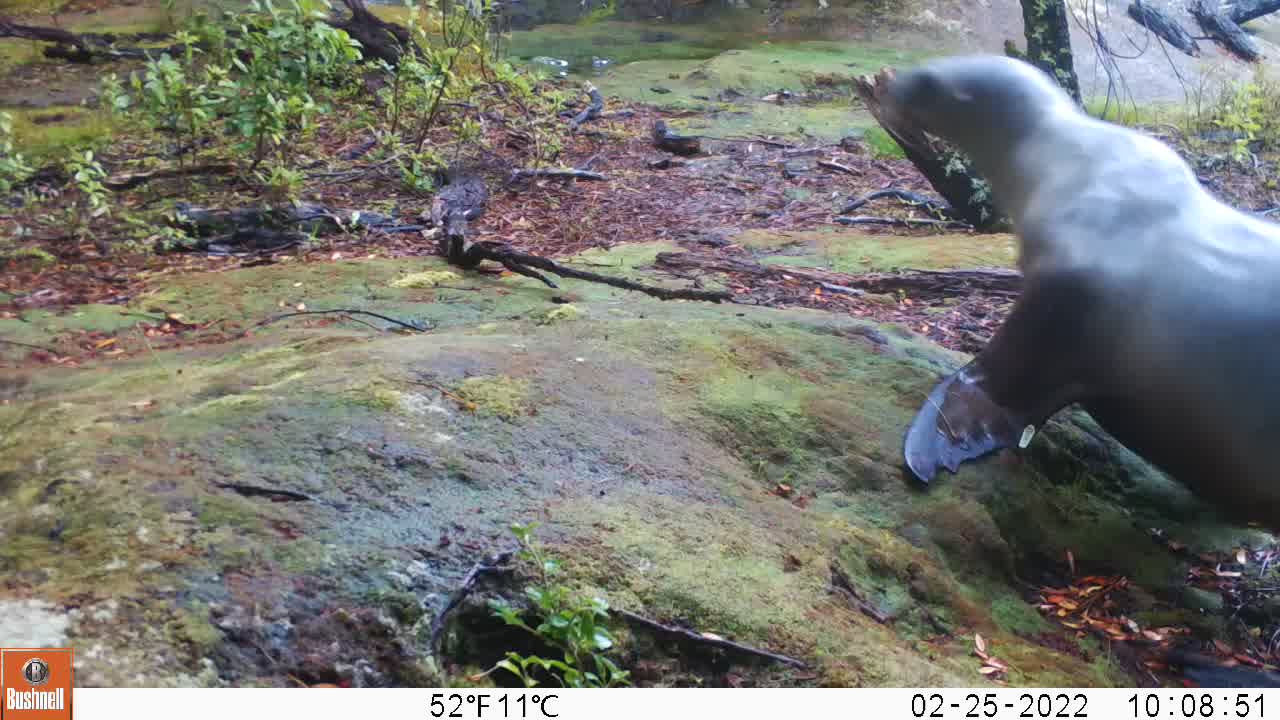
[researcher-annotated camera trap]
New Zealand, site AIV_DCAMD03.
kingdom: Animalia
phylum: Chordata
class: Mammalia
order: Carnivora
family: Otariidae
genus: Phocarctos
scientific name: Phocarctos hookeri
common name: new zealand sea lion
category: sealion